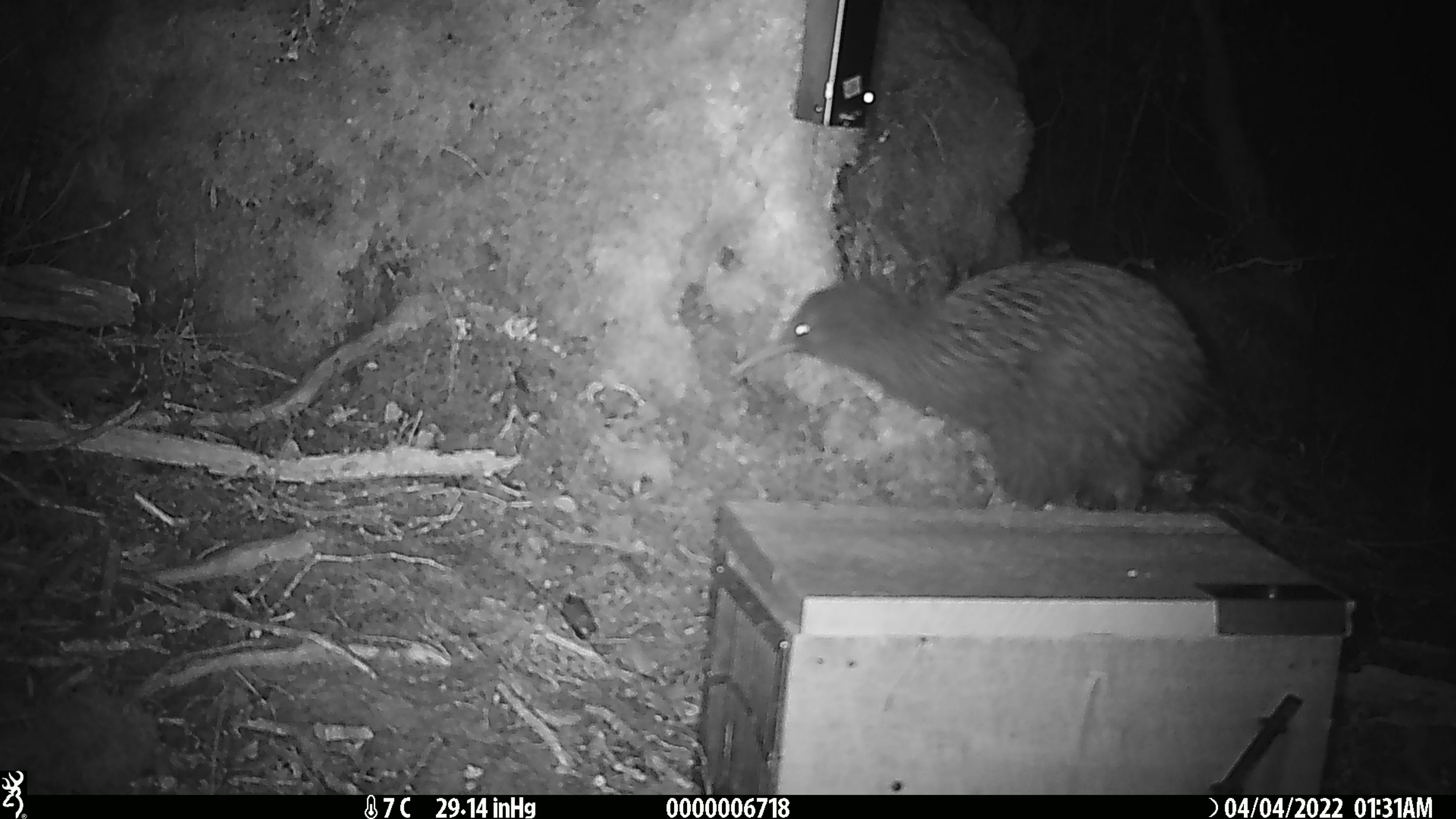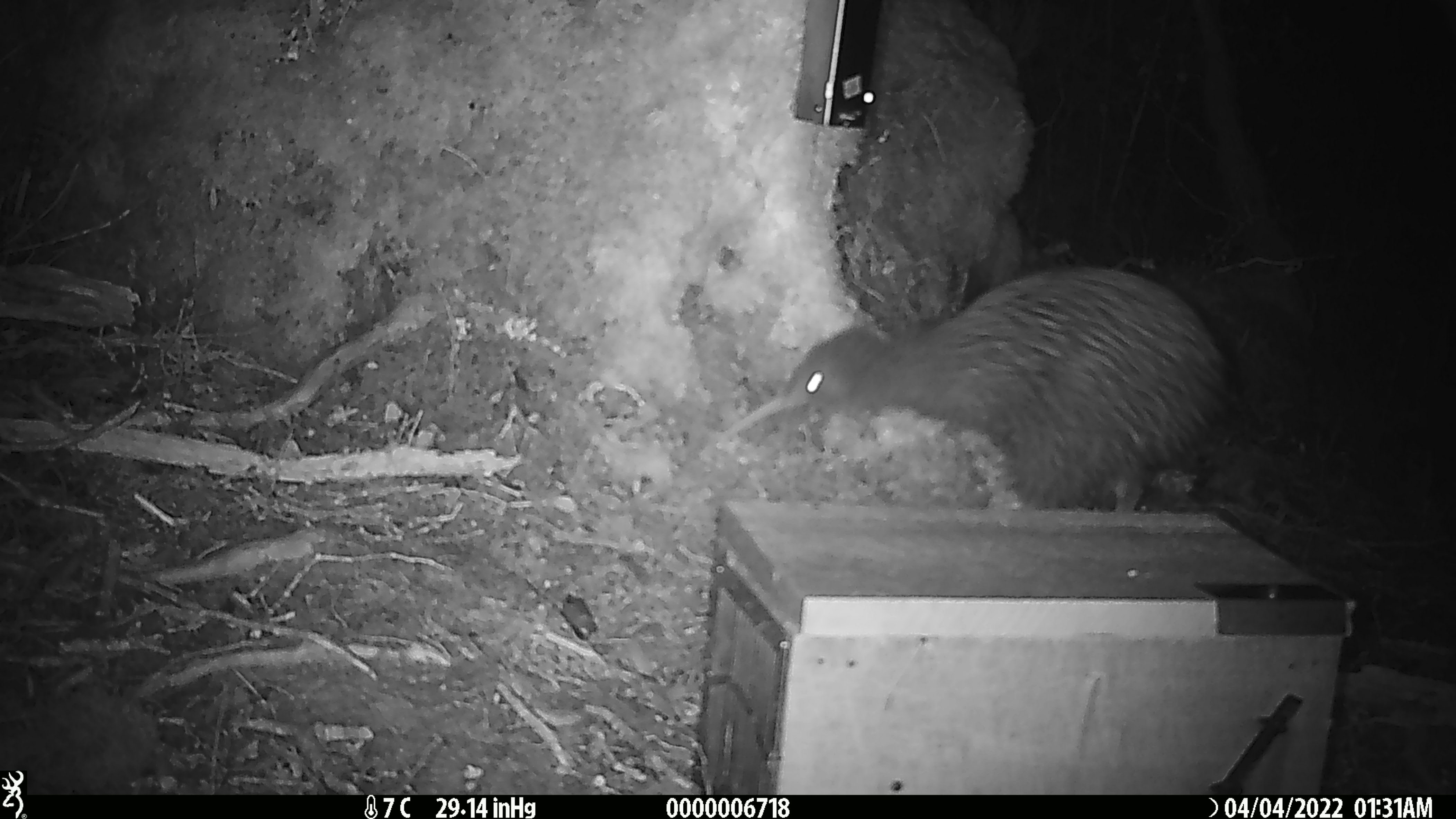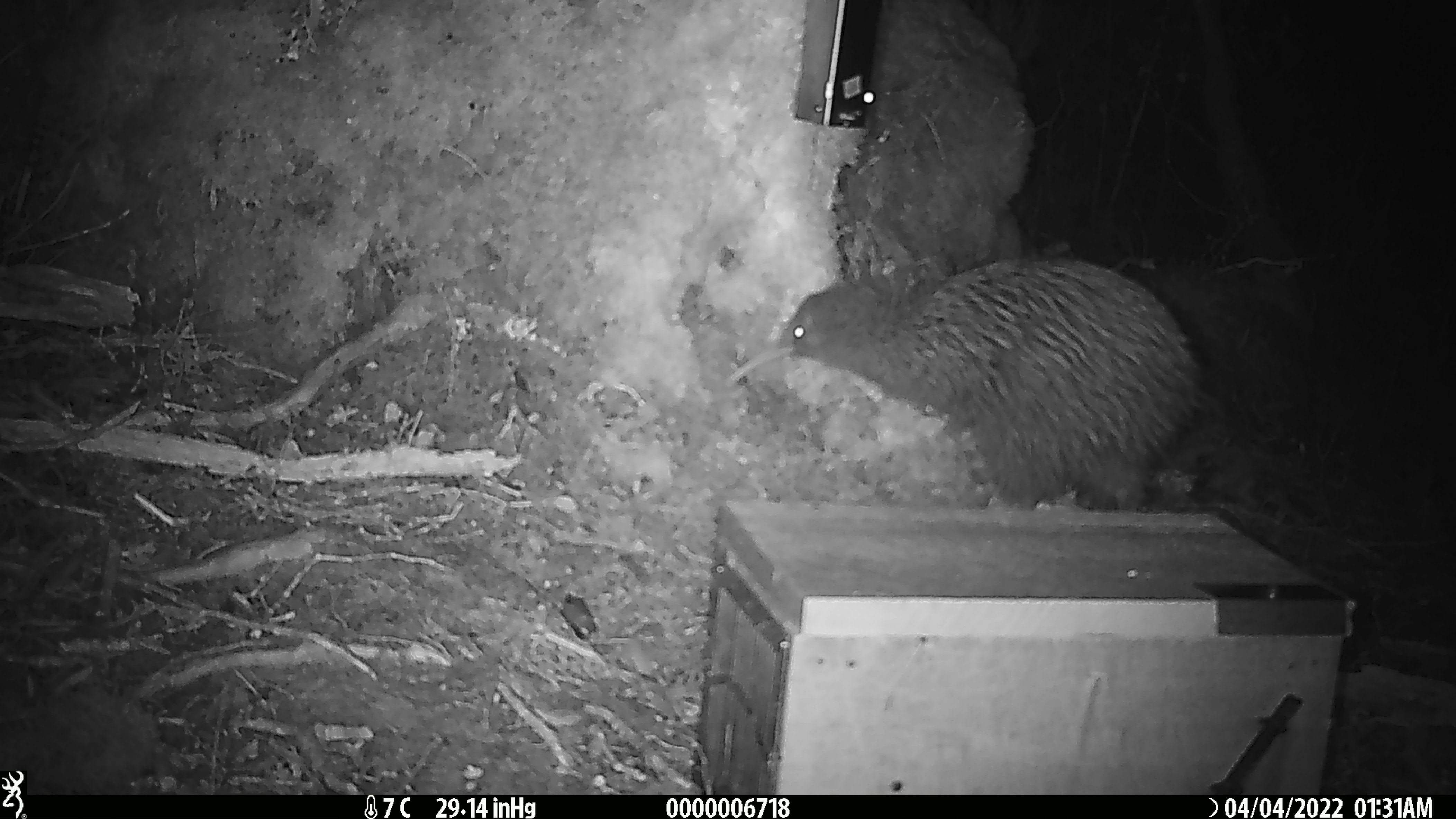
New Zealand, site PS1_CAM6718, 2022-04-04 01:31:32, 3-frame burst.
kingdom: Animalia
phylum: Chordata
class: Aves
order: Apterygiformes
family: Apterygidae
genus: Apteryx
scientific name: Apteryx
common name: kiwi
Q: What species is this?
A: Kiwi (Apteryx).